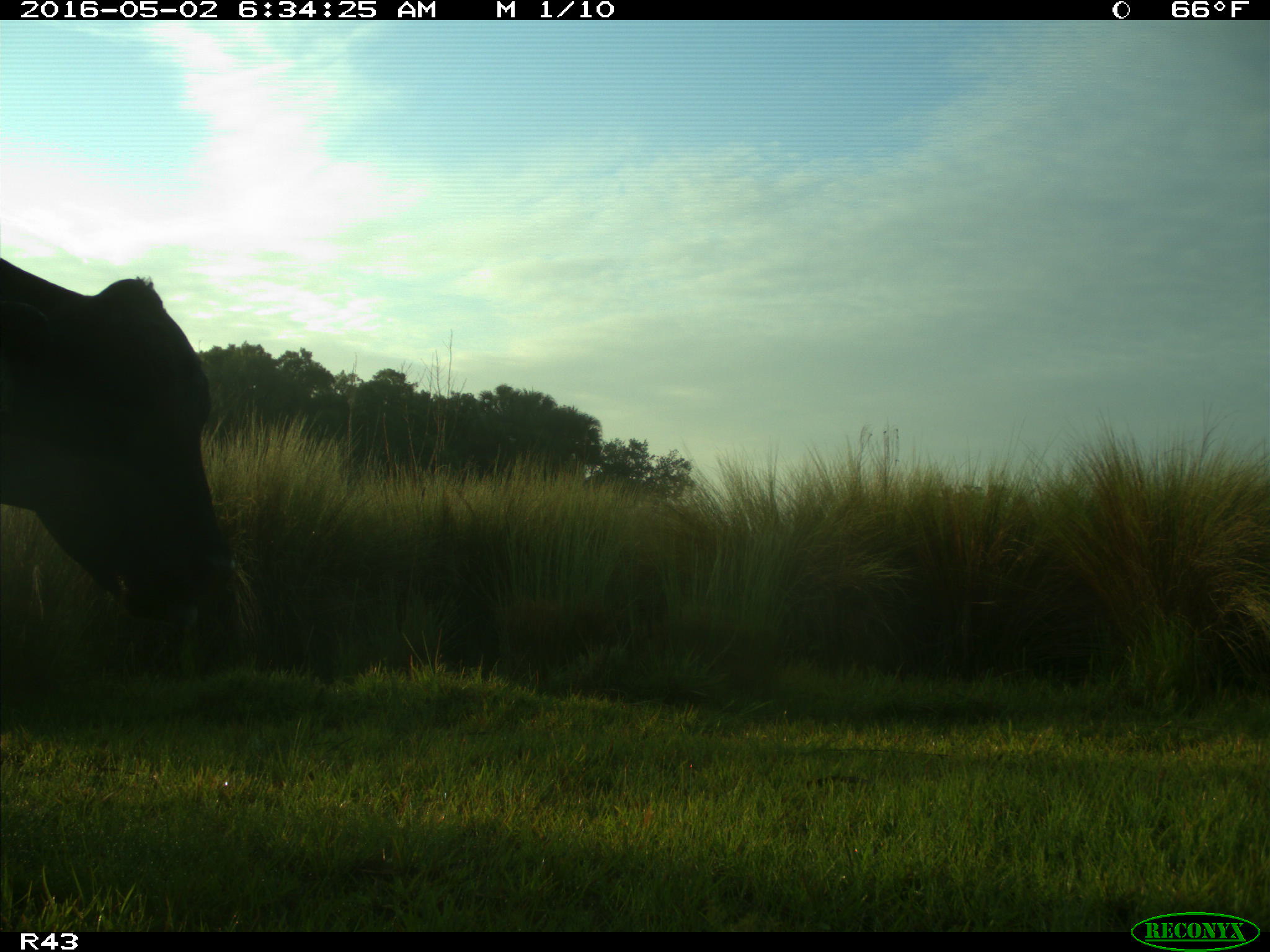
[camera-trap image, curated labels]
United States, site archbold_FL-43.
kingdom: Animalia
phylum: Chordata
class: Mammalia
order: Artiodactyla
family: Bovidae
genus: Bos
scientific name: Bos taurus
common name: domestic cow